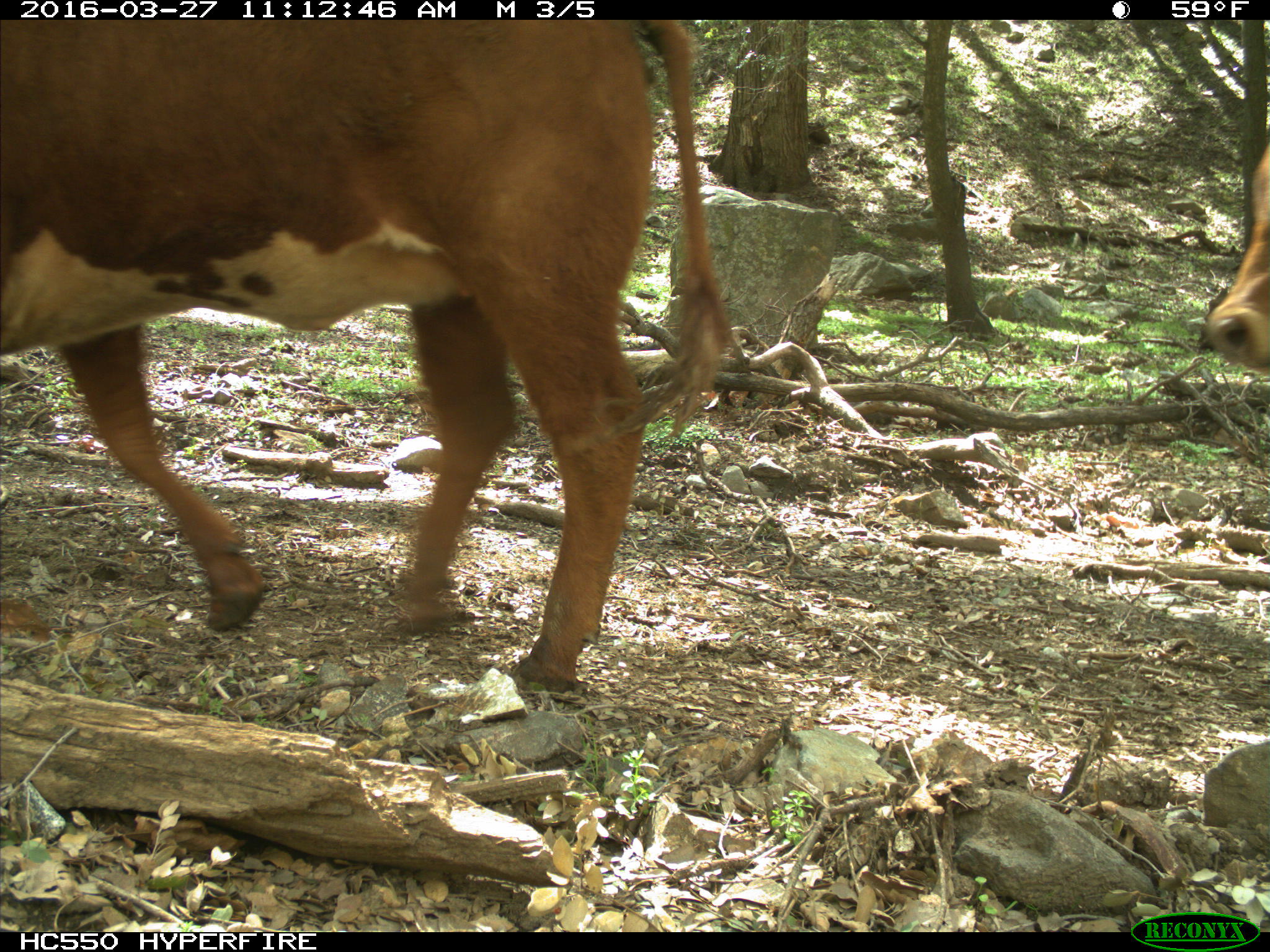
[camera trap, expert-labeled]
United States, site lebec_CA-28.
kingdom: Animalia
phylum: Chordata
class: Mammalia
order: Artiodactyla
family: Bovidae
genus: Bos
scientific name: Bos taurus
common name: domestic cow